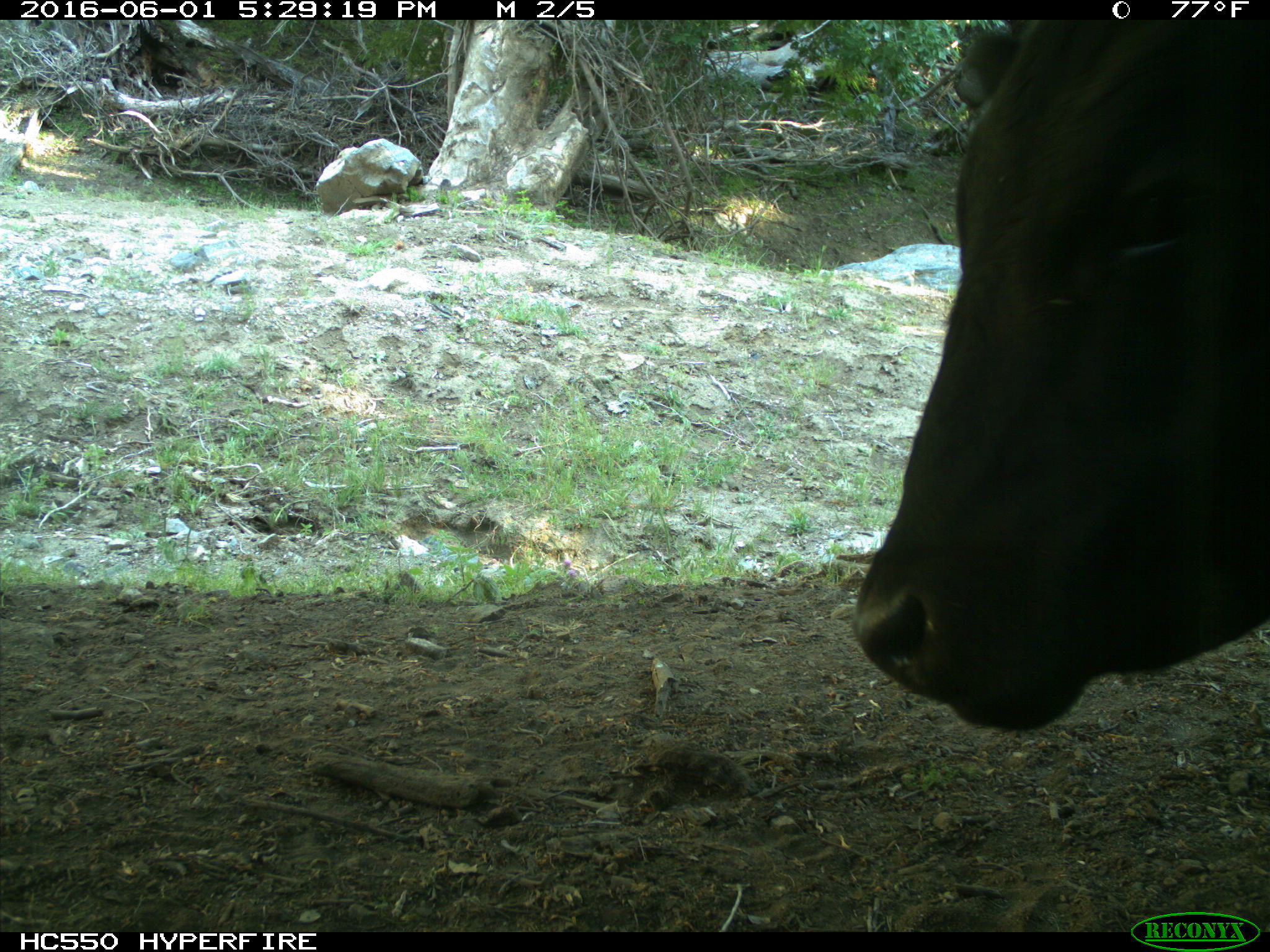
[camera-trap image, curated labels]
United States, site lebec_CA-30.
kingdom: Animalia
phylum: Chordata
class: Mammalia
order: Artiodactyla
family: Bovidae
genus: Bos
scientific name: Bos taurus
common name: domestic cow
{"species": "Bos taurus (domestic cow)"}